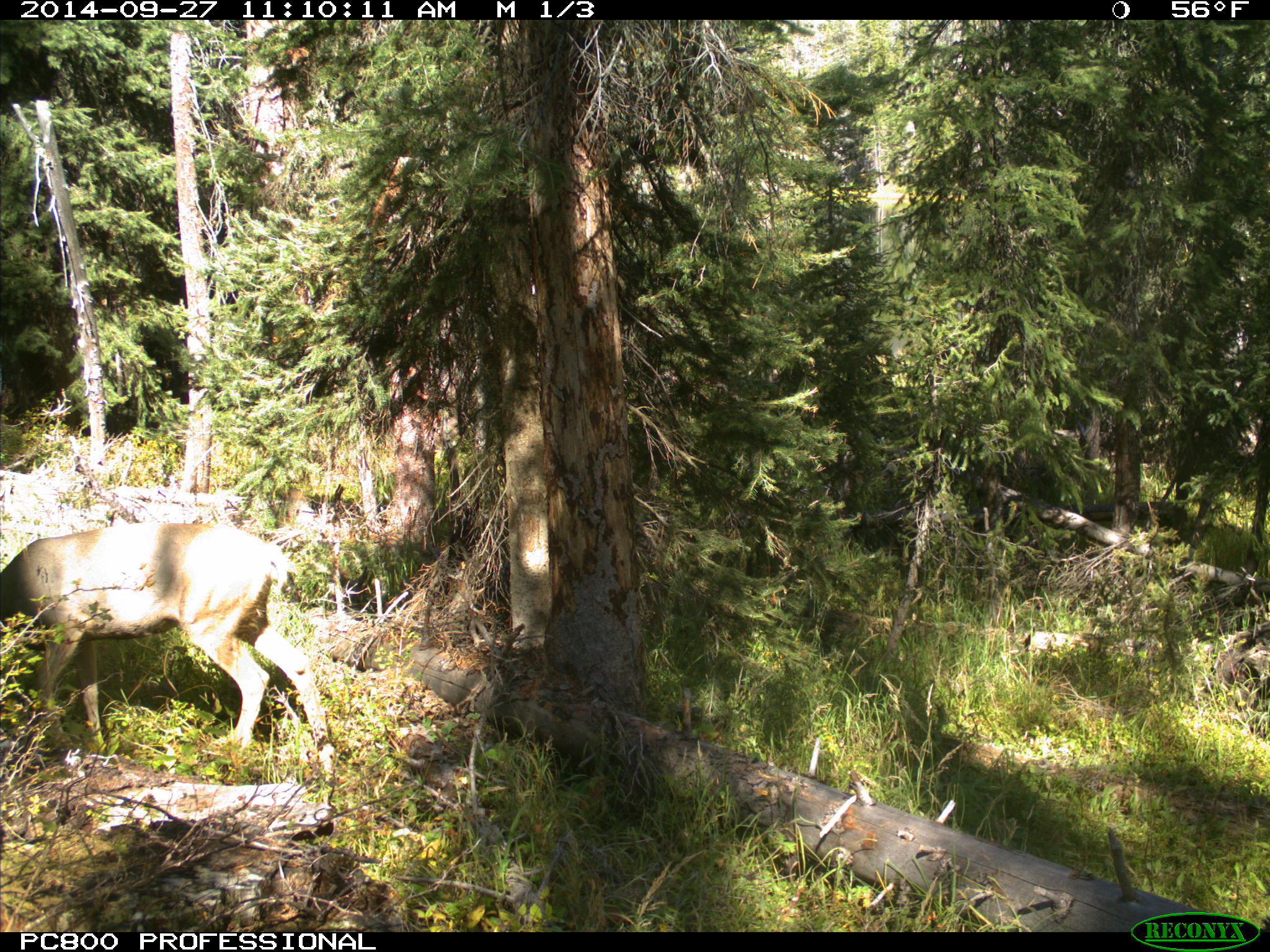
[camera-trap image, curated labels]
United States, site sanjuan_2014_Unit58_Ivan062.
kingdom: Animalia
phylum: Chordata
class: Mammalia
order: Artiodactyla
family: Cervidae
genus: Odocoileus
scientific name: Odocoileus hemionus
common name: mule deer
Odocoileus hemionus (mule deer).